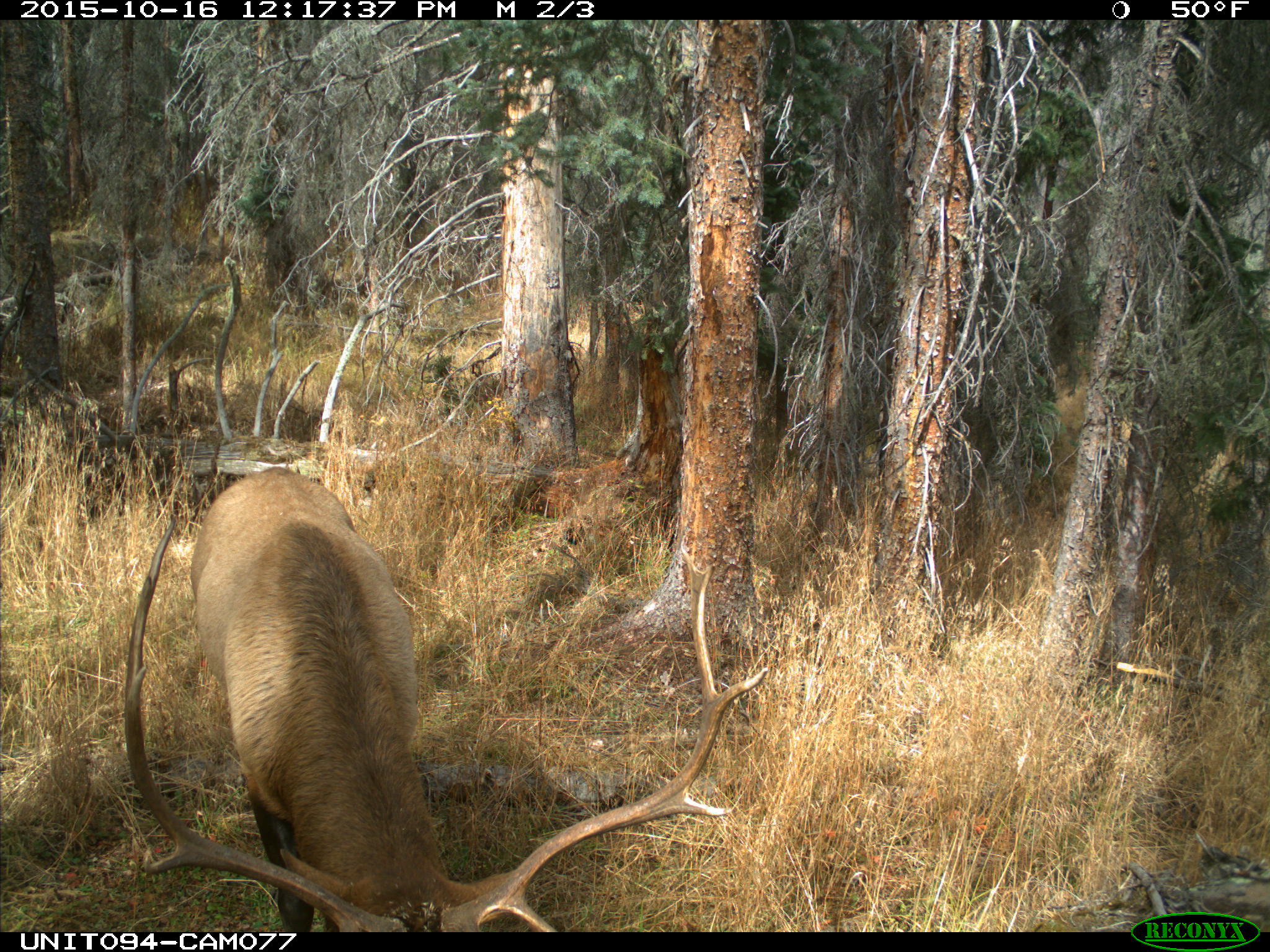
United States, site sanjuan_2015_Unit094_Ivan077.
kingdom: Animalia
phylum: Chordata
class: Mammalia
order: Artiodactyla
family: Cervidae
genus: Cervus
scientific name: Cervus elaphus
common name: red deer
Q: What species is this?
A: Cervus elaphus (red deer).